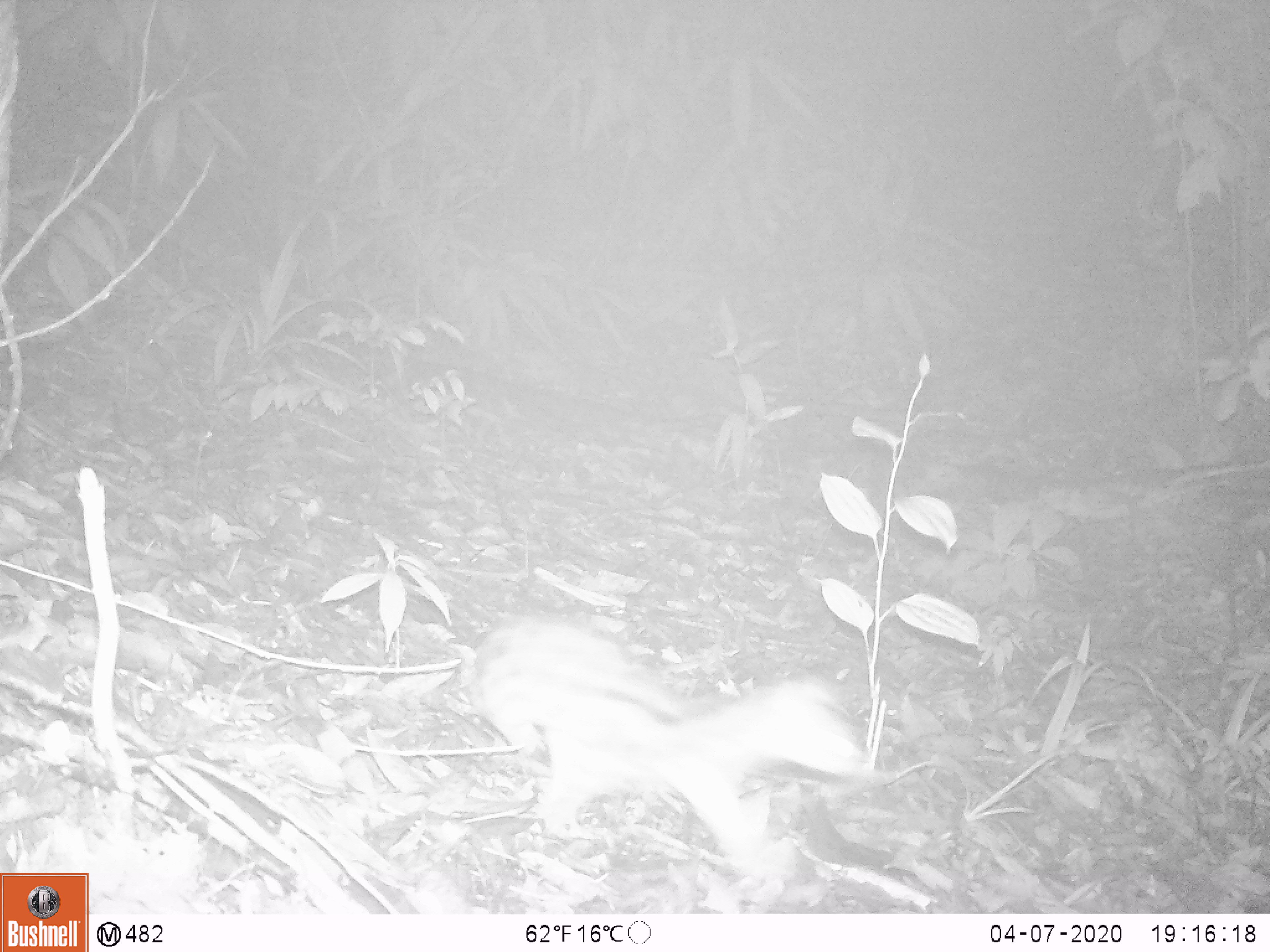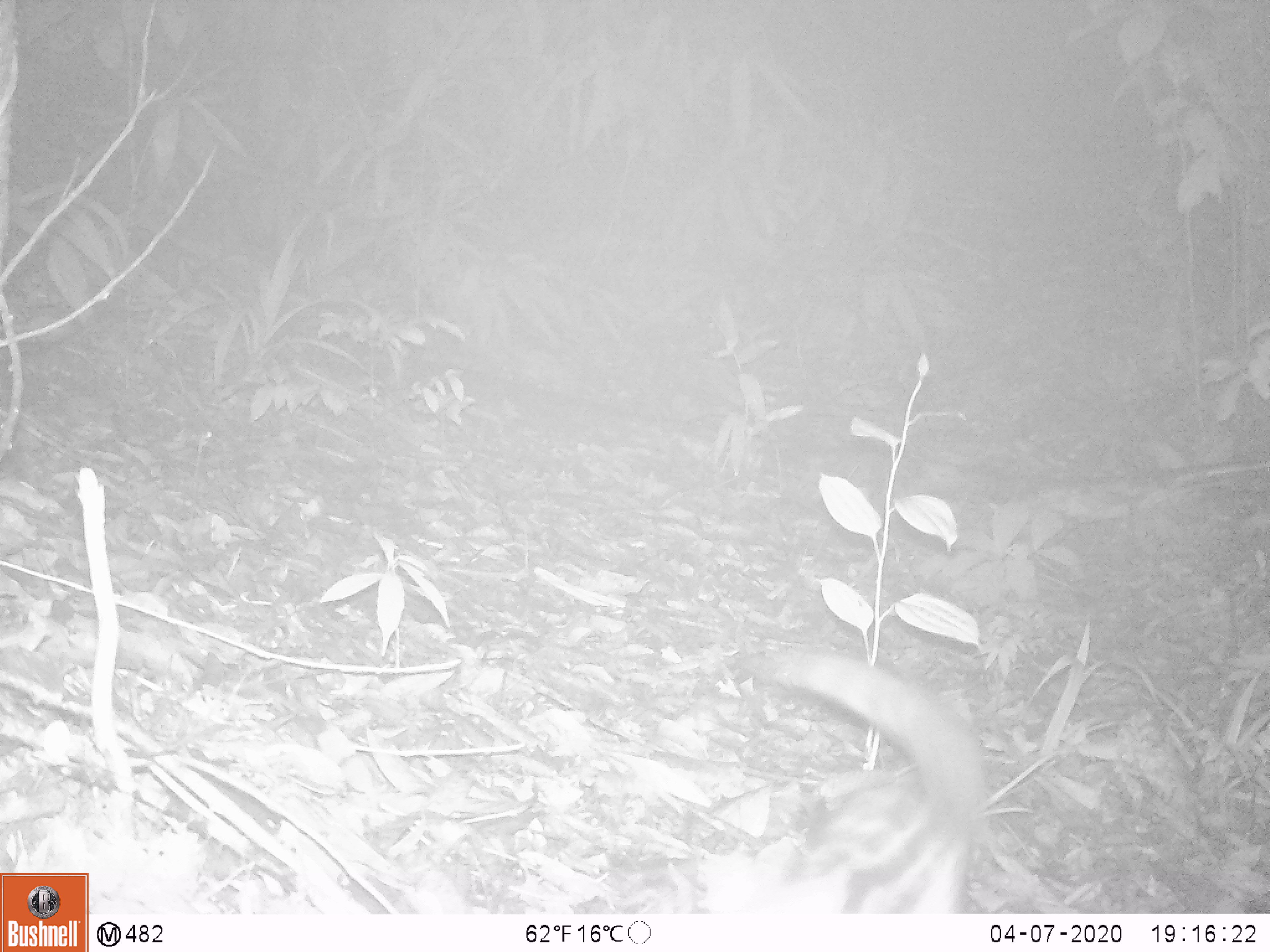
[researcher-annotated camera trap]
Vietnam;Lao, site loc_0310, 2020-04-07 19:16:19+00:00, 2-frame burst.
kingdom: Animalia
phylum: Chordata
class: Mammalia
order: Carnivora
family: Prionodontidae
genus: Prionodon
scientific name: Prionodon pardicolor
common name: spotted linsang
Spotted linsang (Prionodon pardicolor). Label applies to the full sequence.